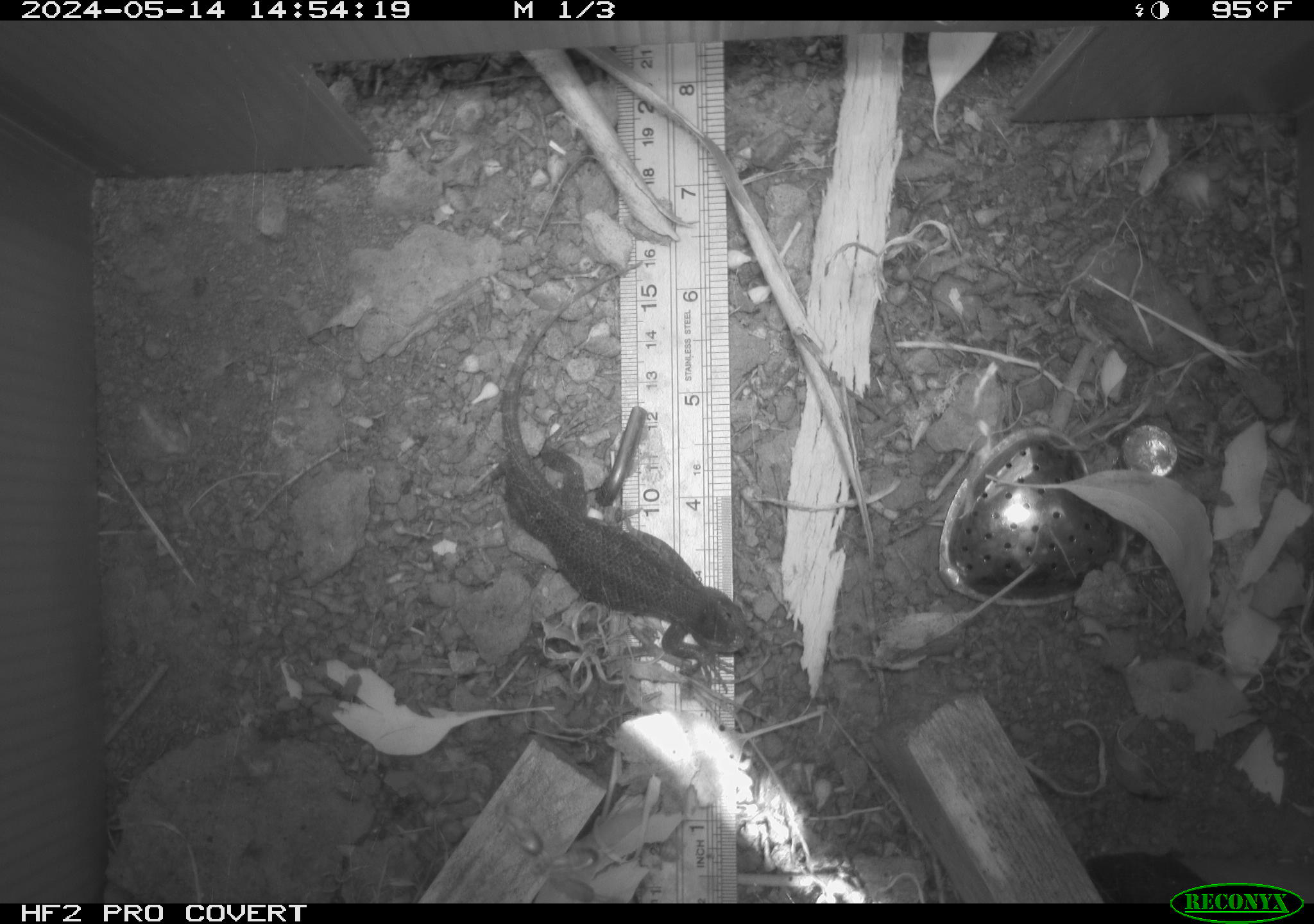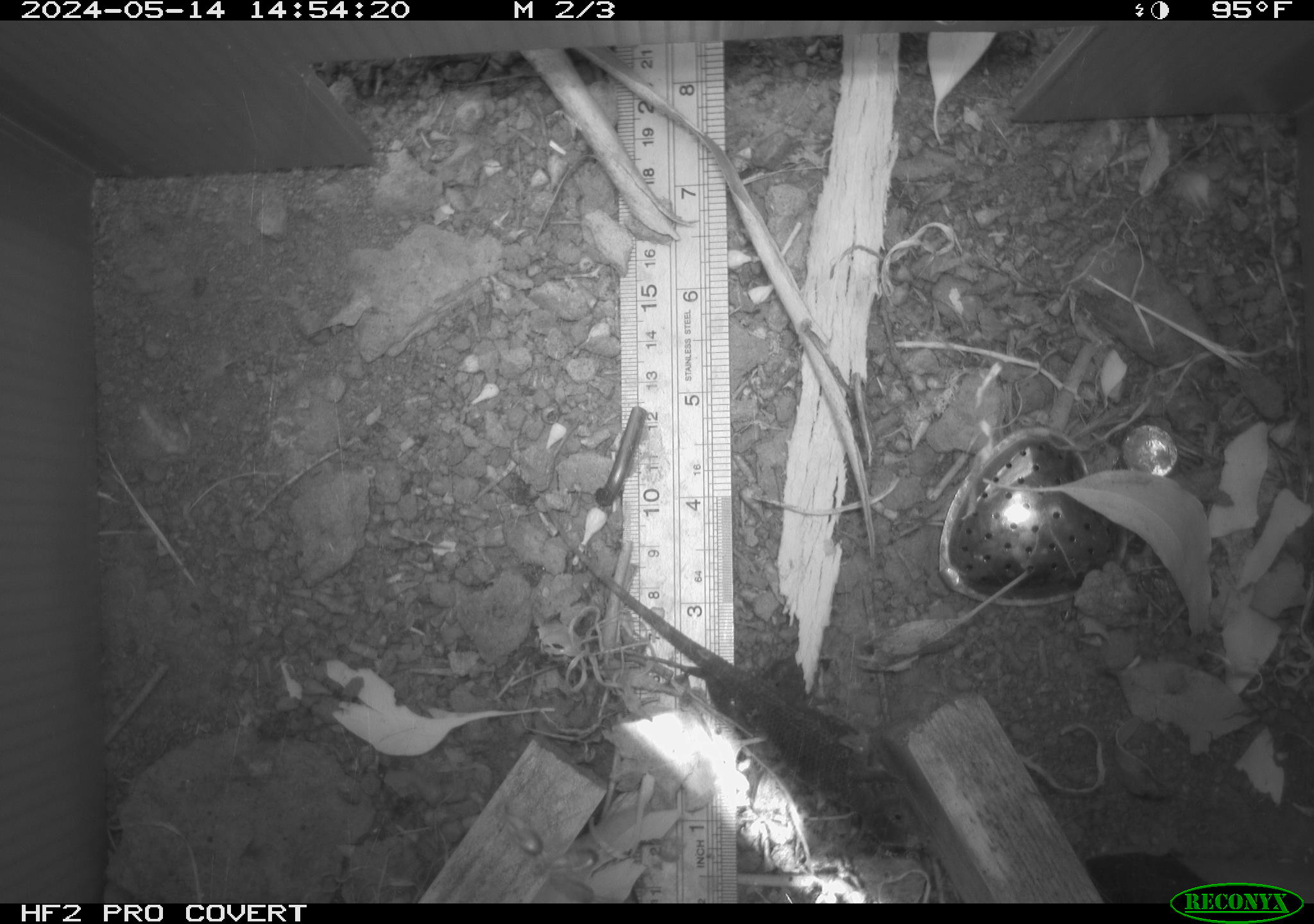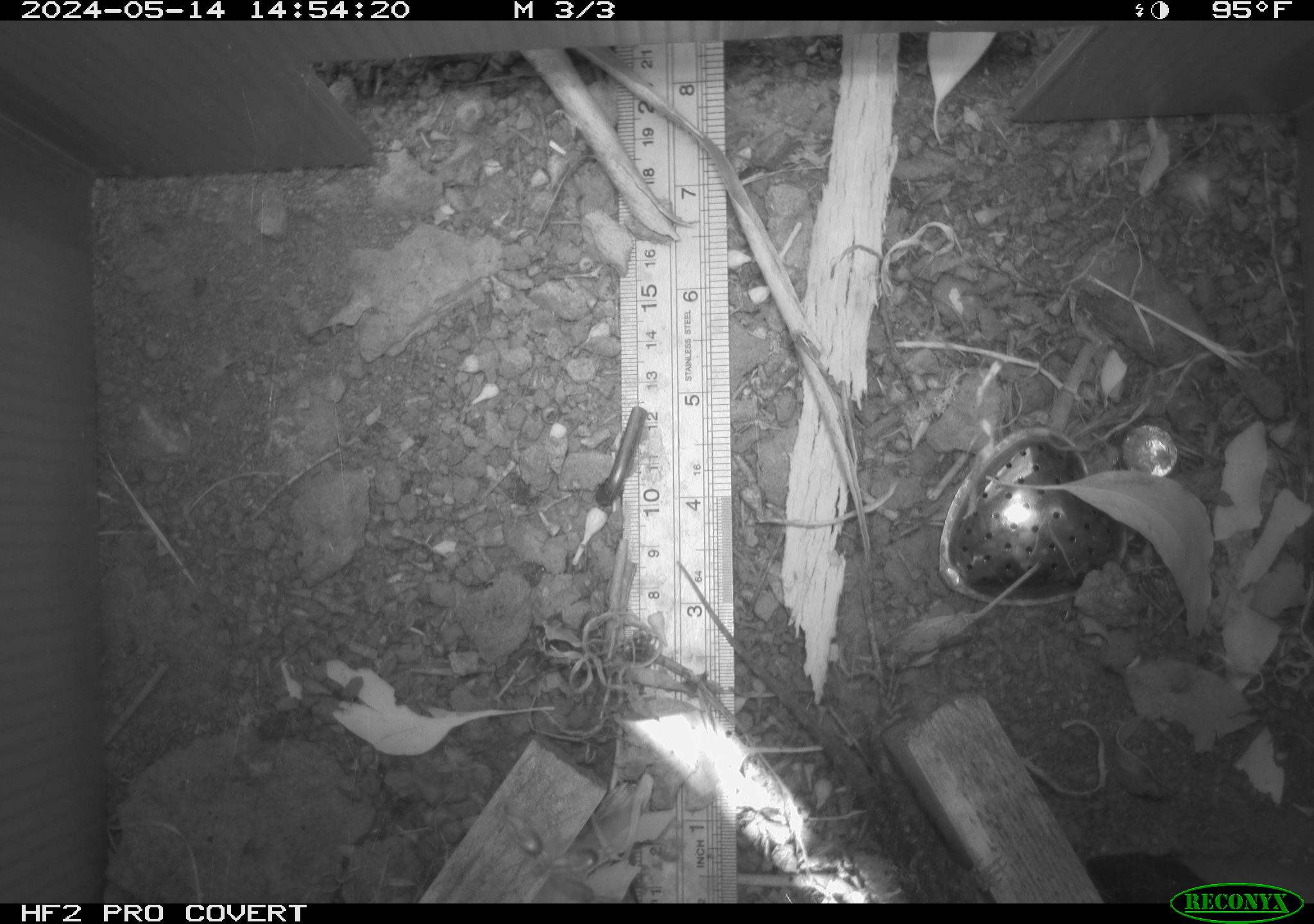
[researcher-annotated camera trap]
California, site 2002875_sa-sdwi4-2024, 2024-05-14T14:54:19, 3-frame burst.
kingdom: Animalia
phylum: Chordata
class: Reptilia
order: Squamata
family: Phrynosomatidae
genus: Sceloporus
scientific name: Sceloporus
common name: spiny lizards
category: sceloporus species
Sceloporus species (spiny lizards) (Sceloporus).